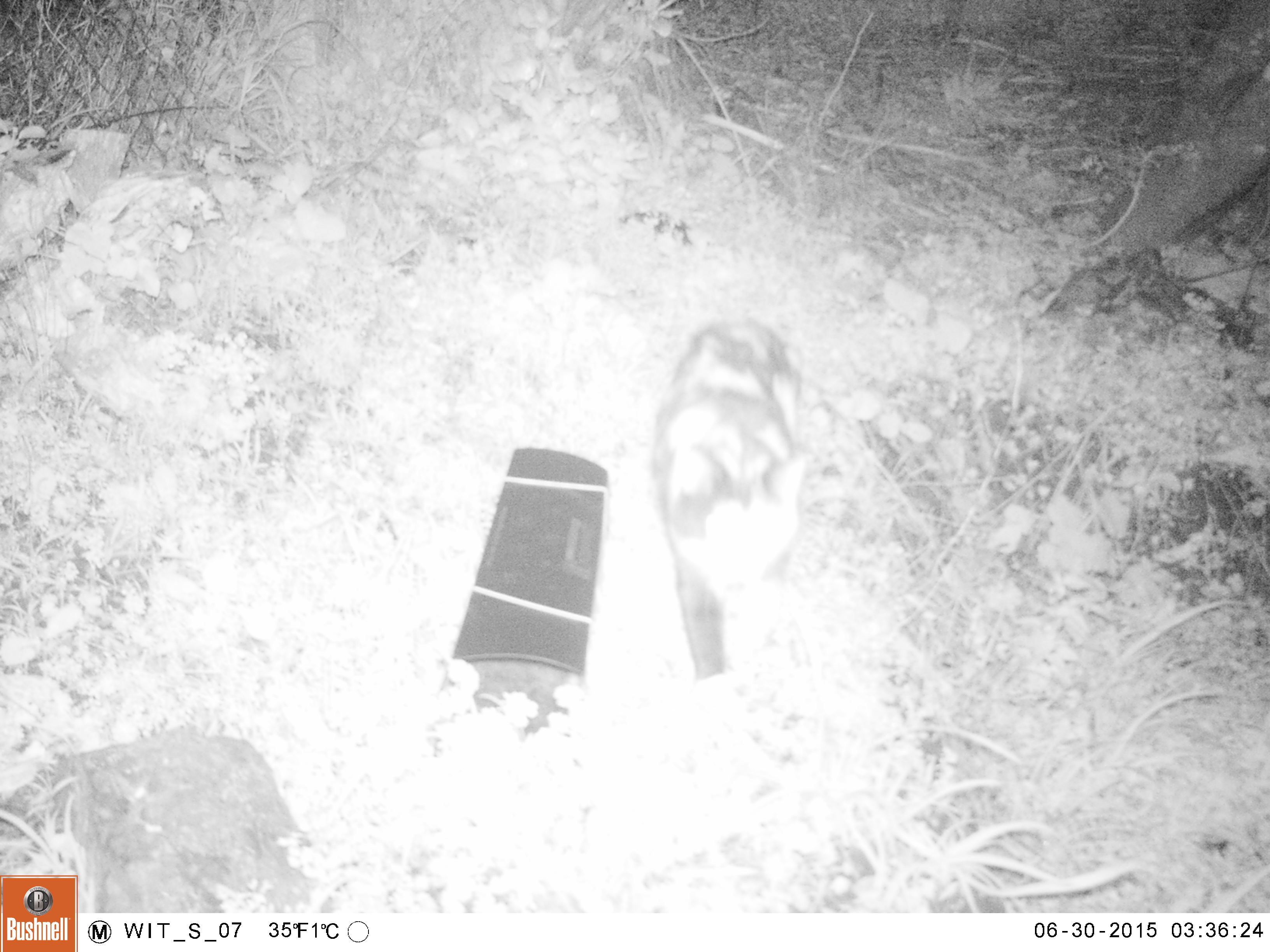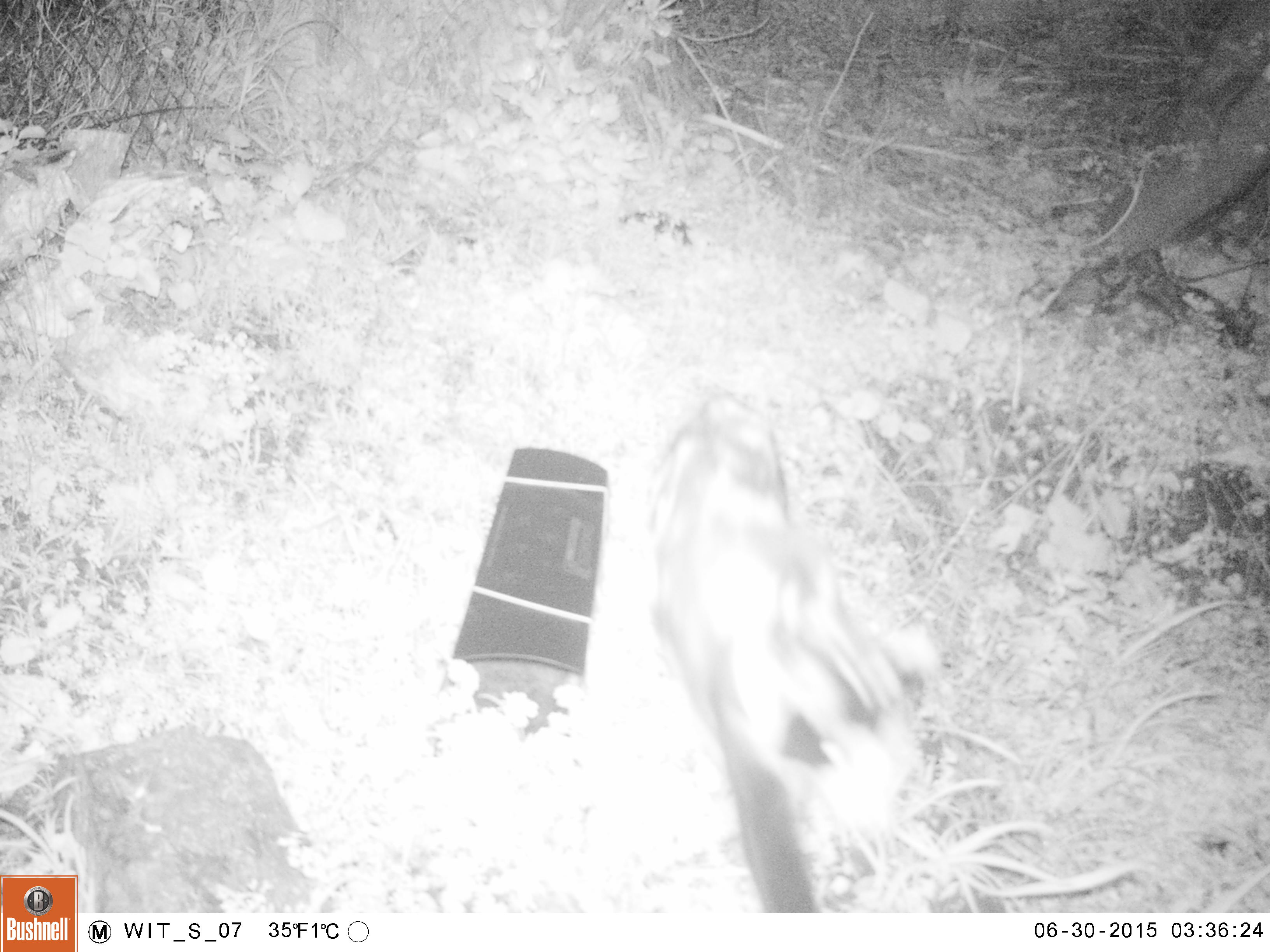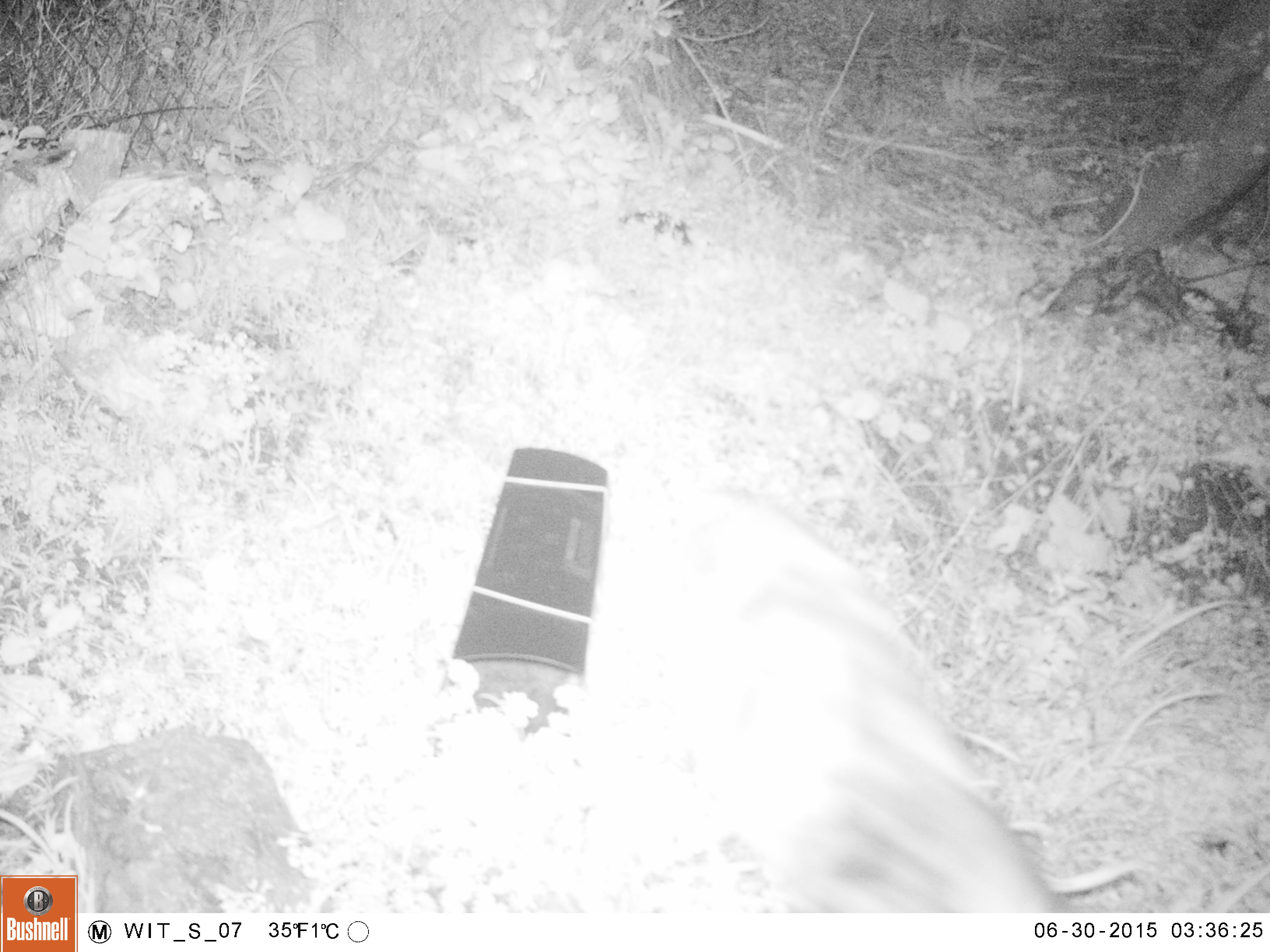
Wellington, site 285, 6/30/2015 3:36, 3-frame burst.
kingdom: Animalia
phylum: Chordata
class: Mammalia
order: Carnivora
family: Felidae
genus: Felis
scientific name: Felis catus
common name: cat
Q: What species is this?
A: Cat (Felis catus).